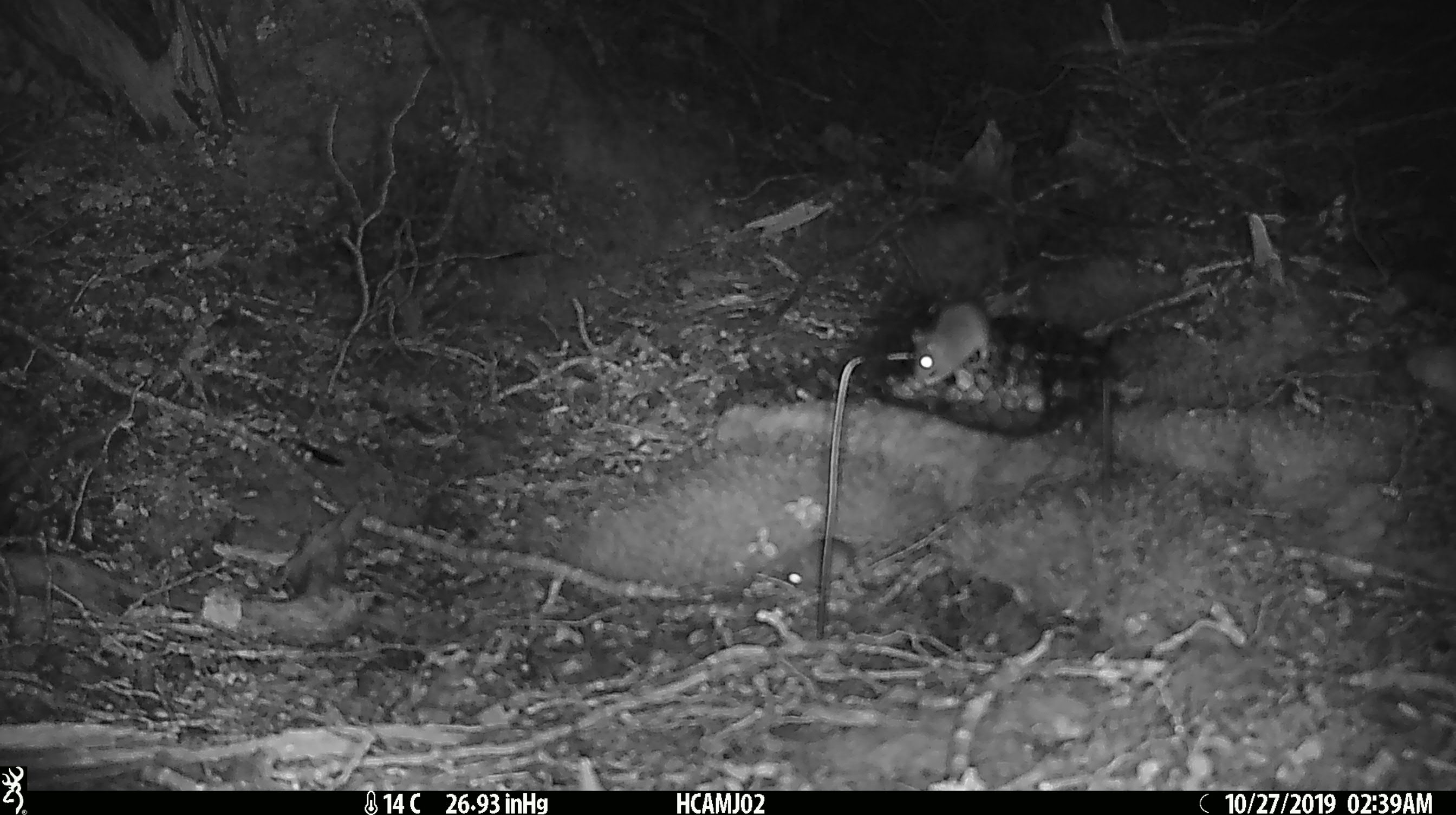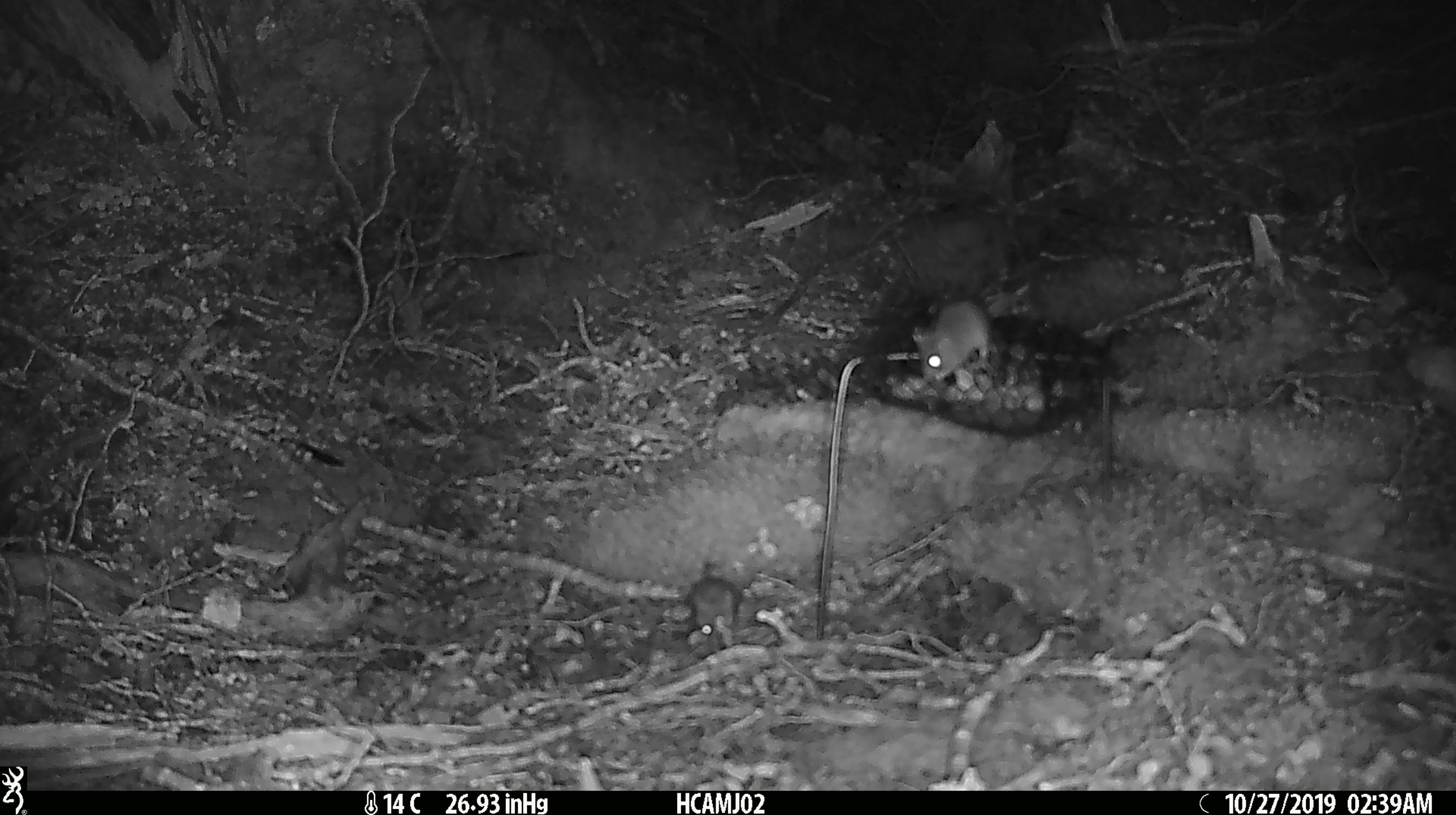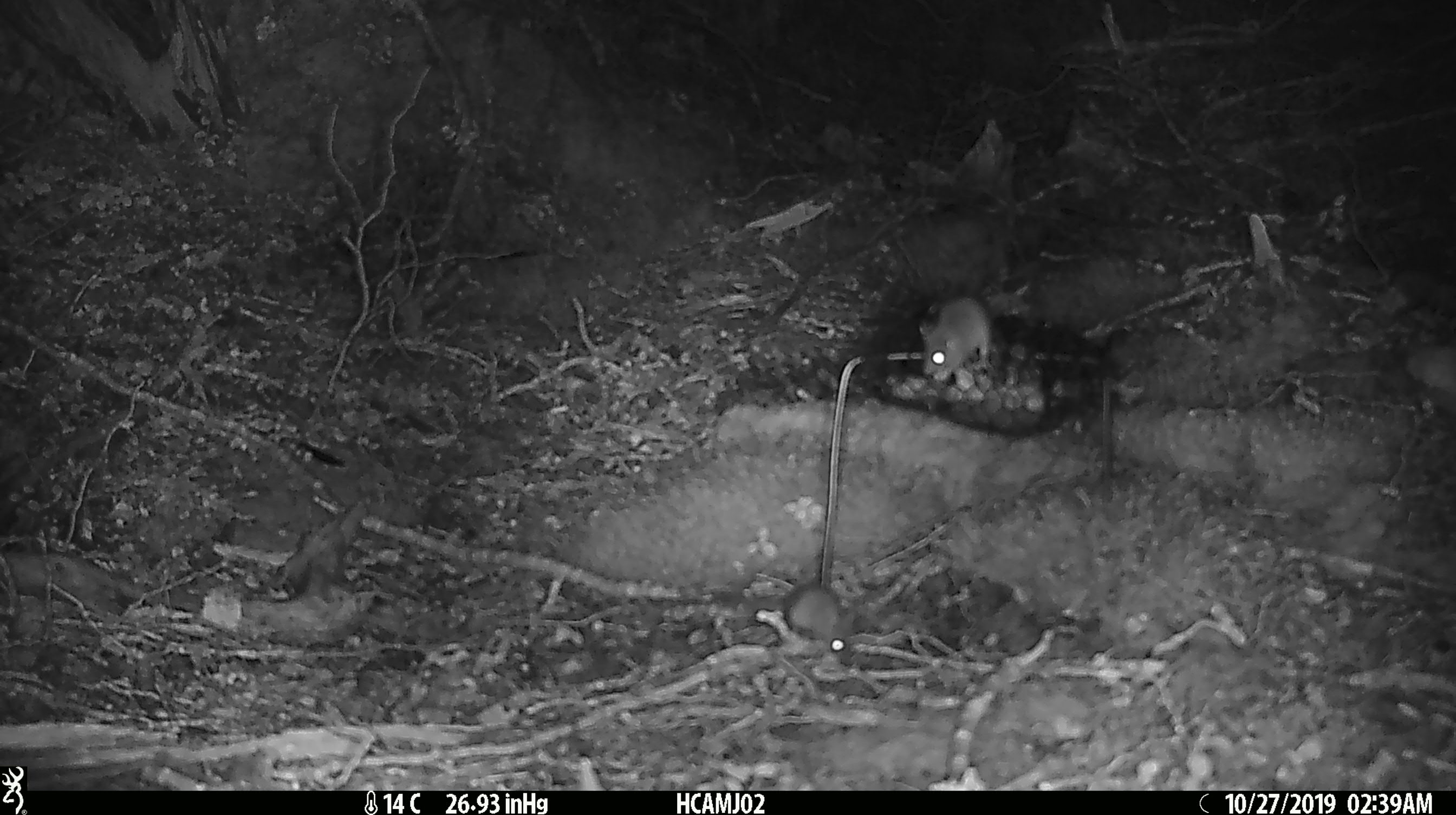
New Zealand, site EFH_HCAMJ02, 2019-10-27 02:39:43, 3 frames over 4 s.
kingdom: Animalia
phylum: Chordata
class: Mammalia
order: Rodentia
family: Muridae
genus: Mus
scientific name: Mus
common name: mouse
Mouse (Mus).